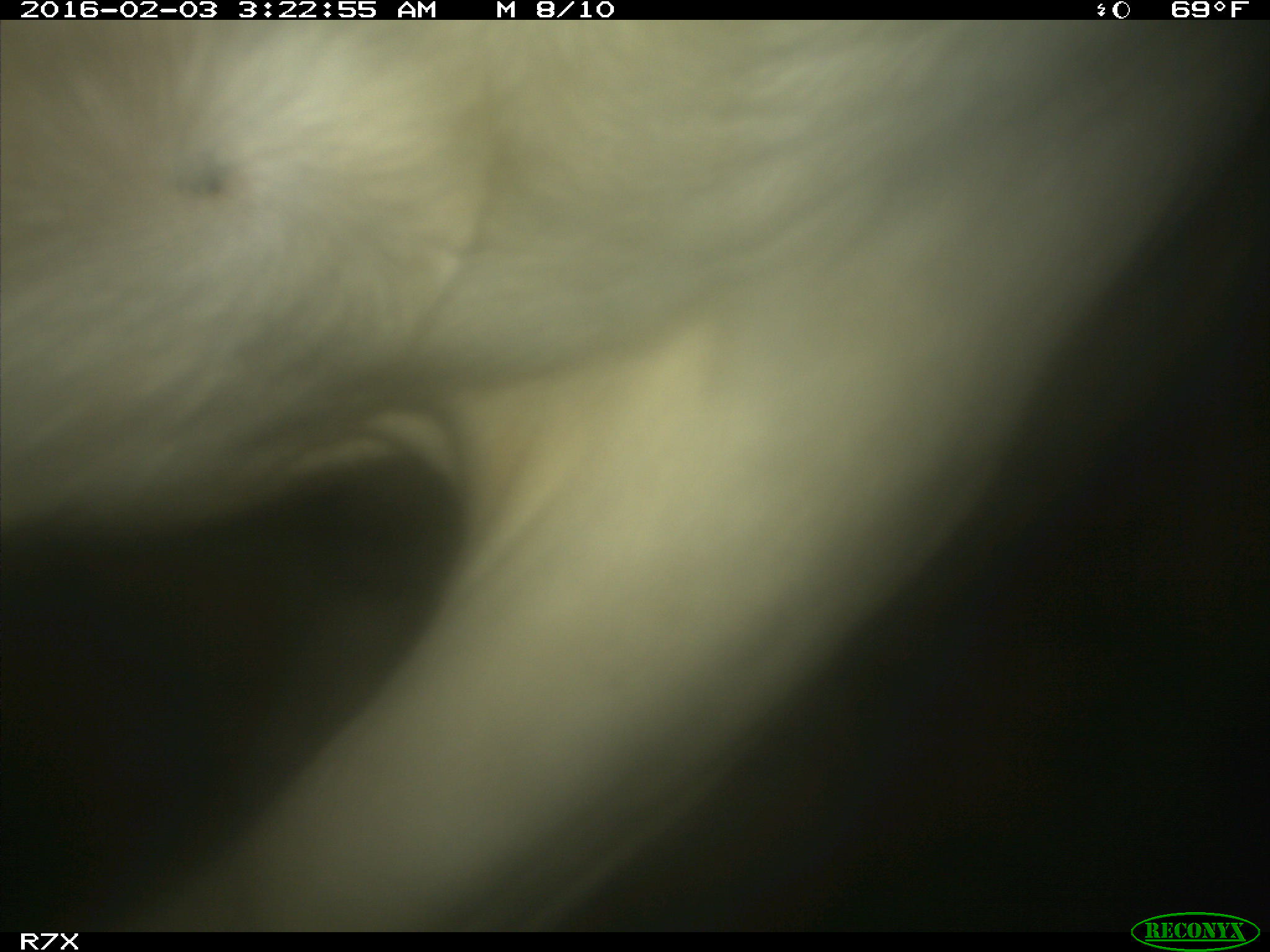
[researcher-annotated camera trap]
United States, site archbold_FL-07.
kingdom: Animalia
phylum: Chordata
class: Mammalia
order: Artiodactyla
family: Bovidae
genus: Bos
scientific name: Bos taurus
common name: domestic cow